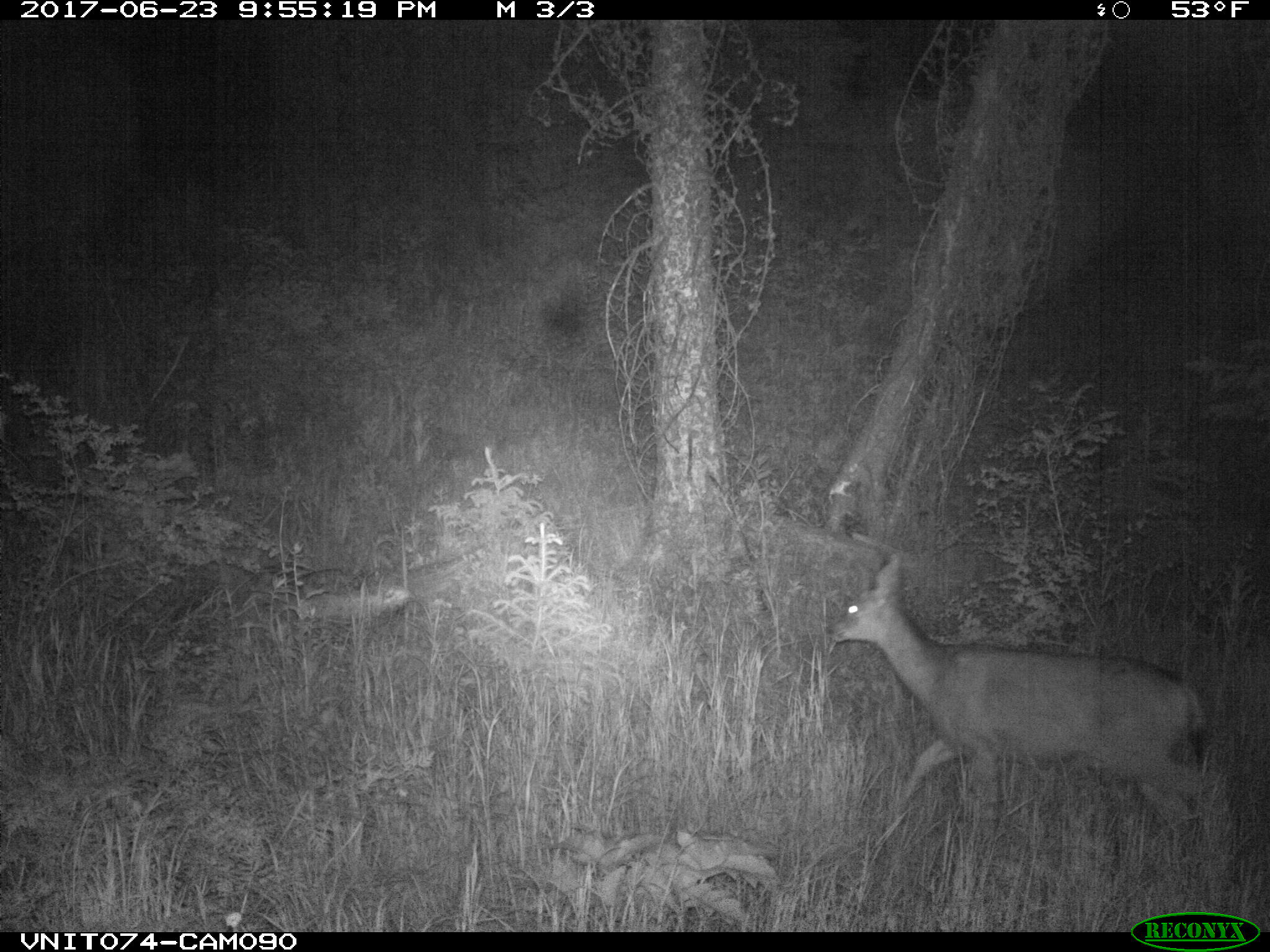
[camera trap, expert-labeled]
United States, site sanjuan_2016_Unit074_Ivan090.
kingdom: Animalia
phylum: Chordata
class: Mammalia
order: Artiodactyla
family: Cervidae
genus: Odocoileus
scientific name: Odocoileus hemionus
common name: mule deer